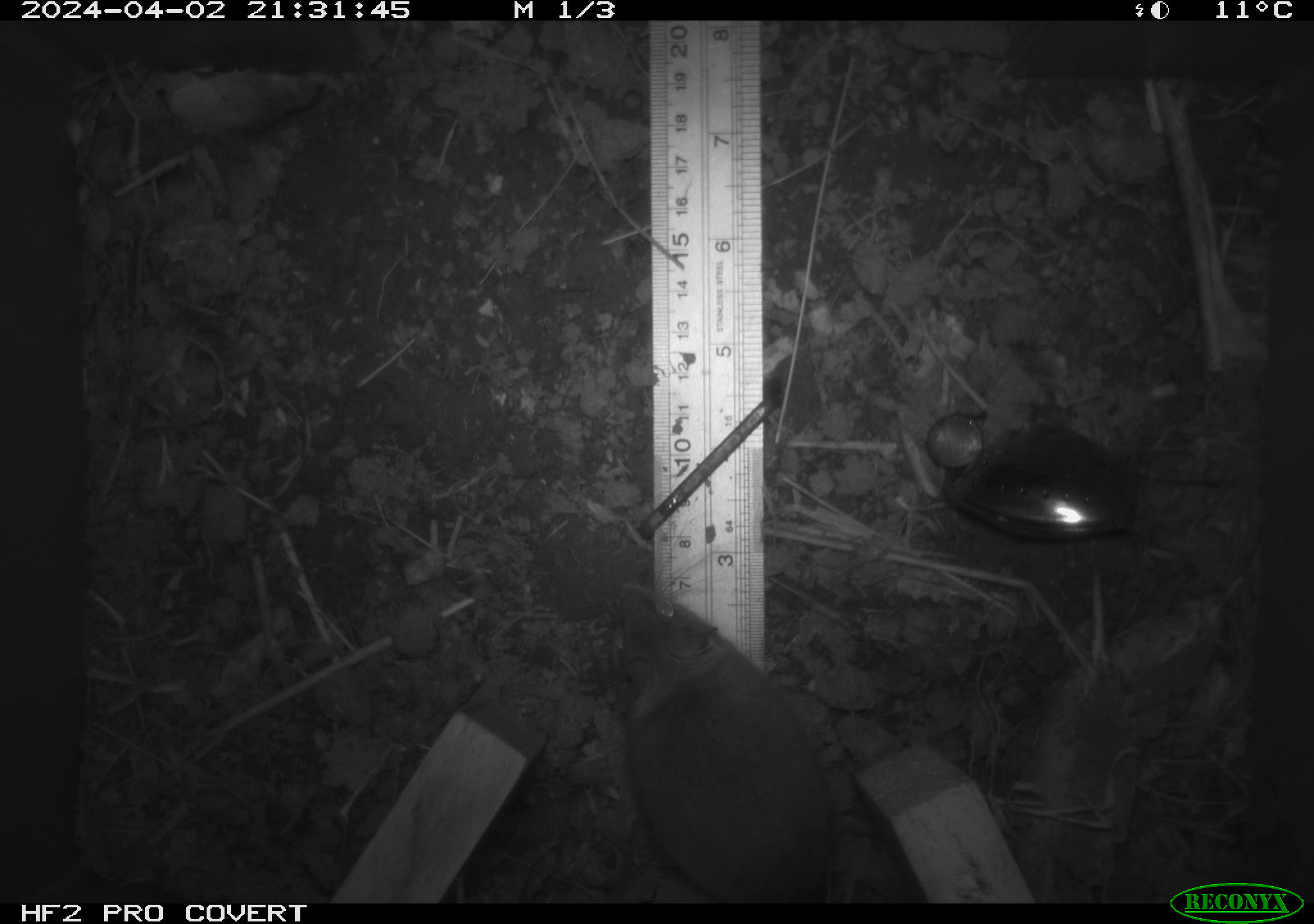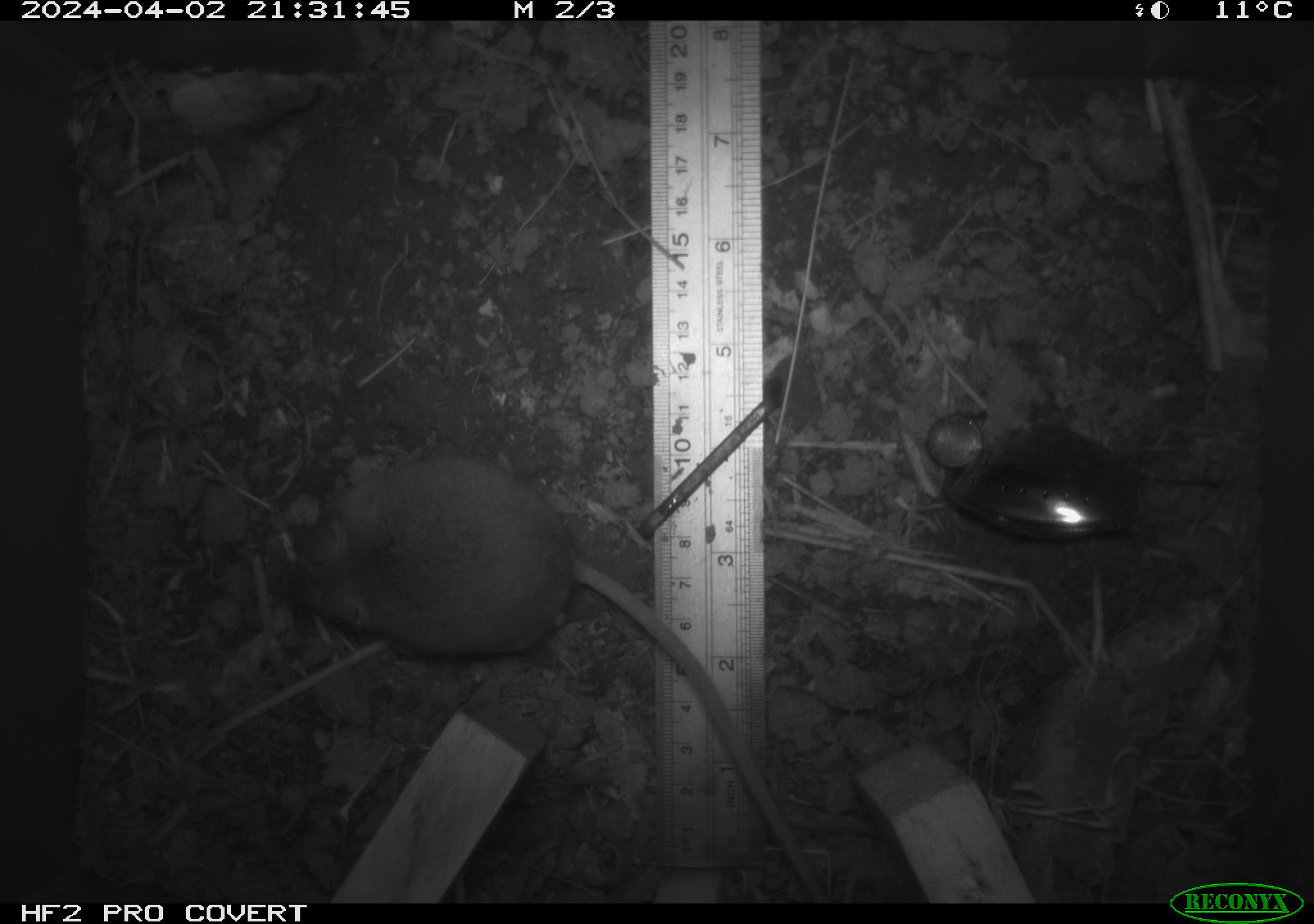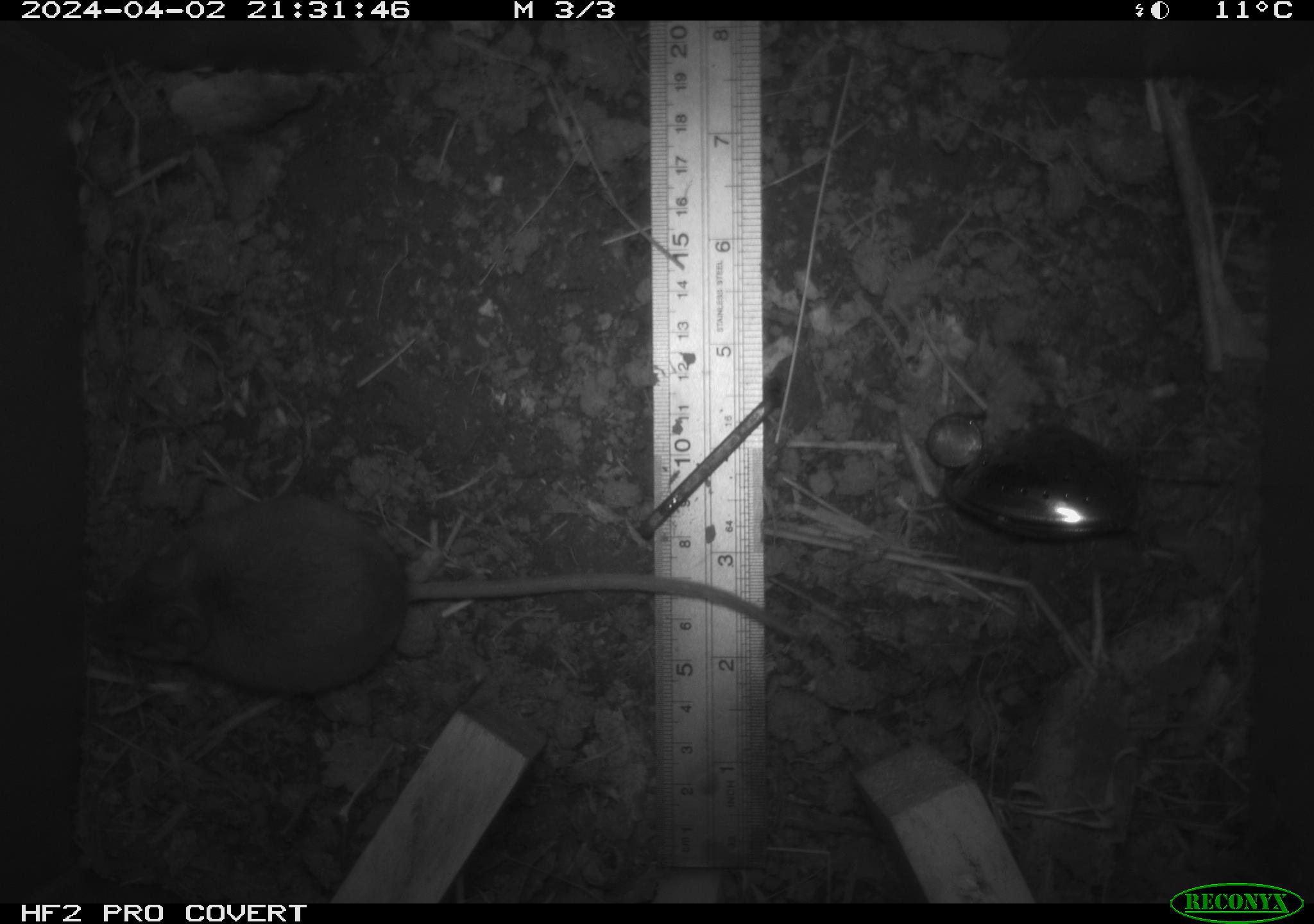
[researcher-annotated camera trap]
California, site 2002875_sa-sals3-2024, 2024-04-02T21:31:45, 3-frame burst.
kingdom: Animalia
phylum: Chordata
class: Mammalia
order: Rodentia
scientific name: Rodentia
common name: mouse species